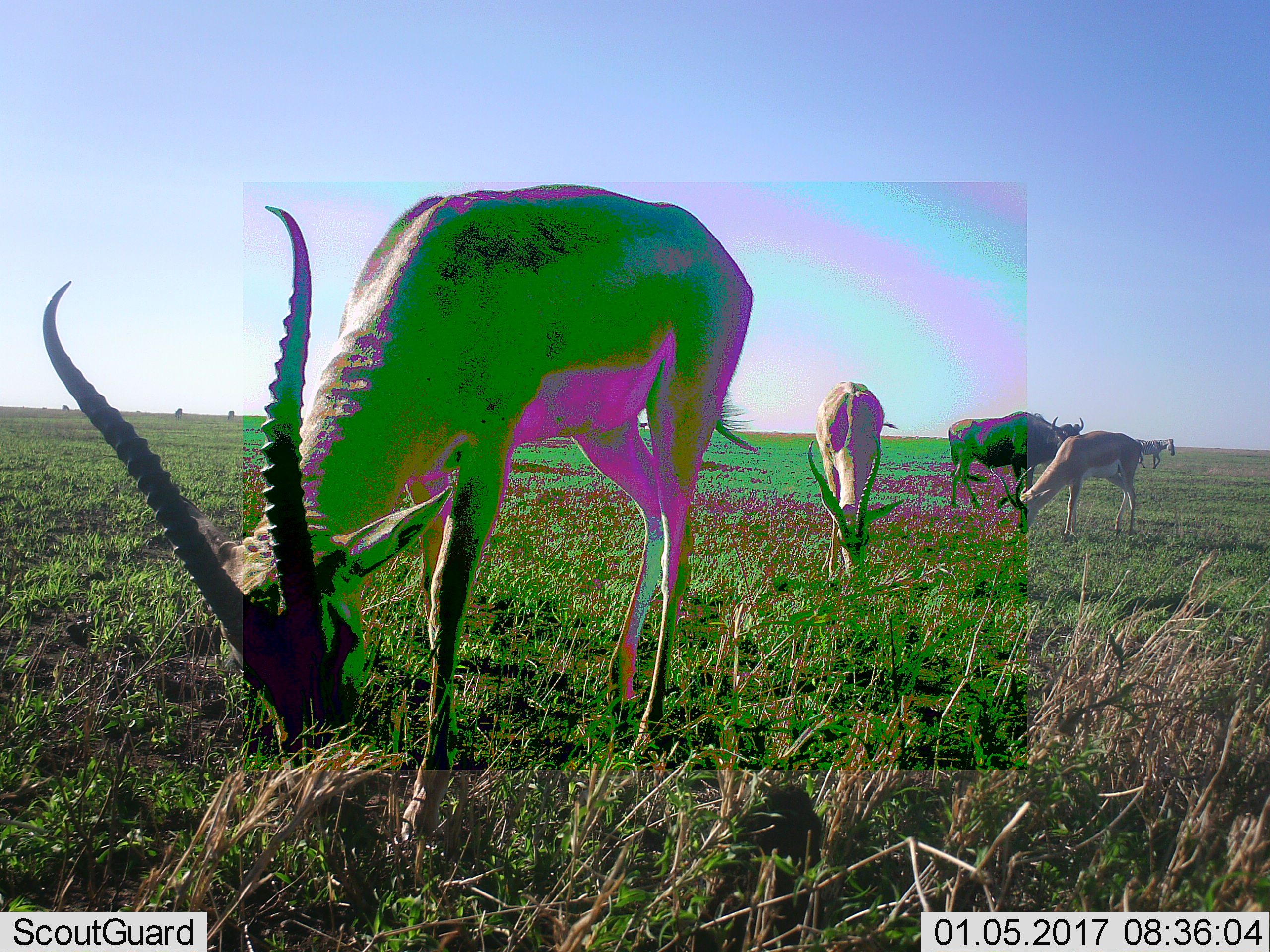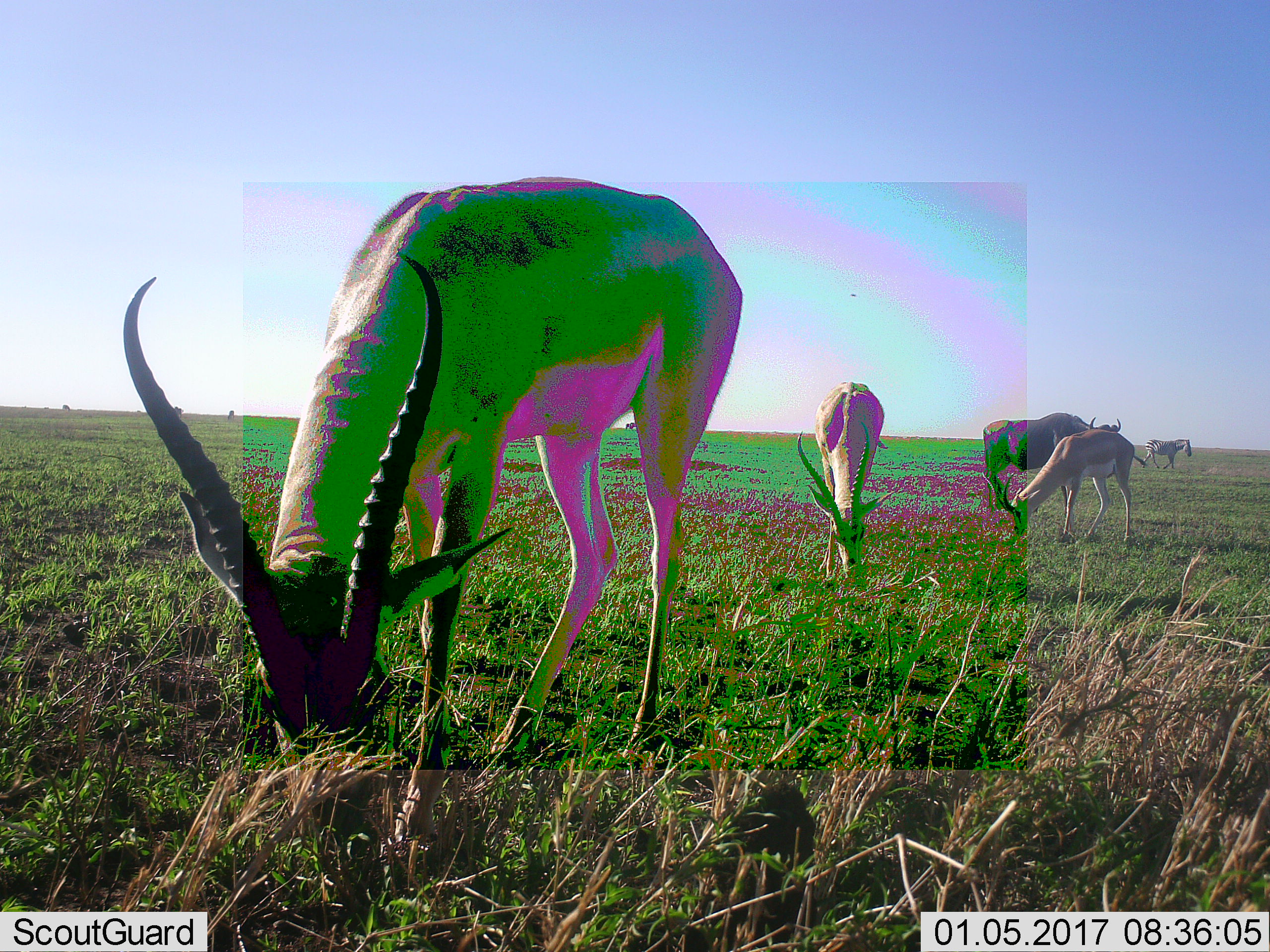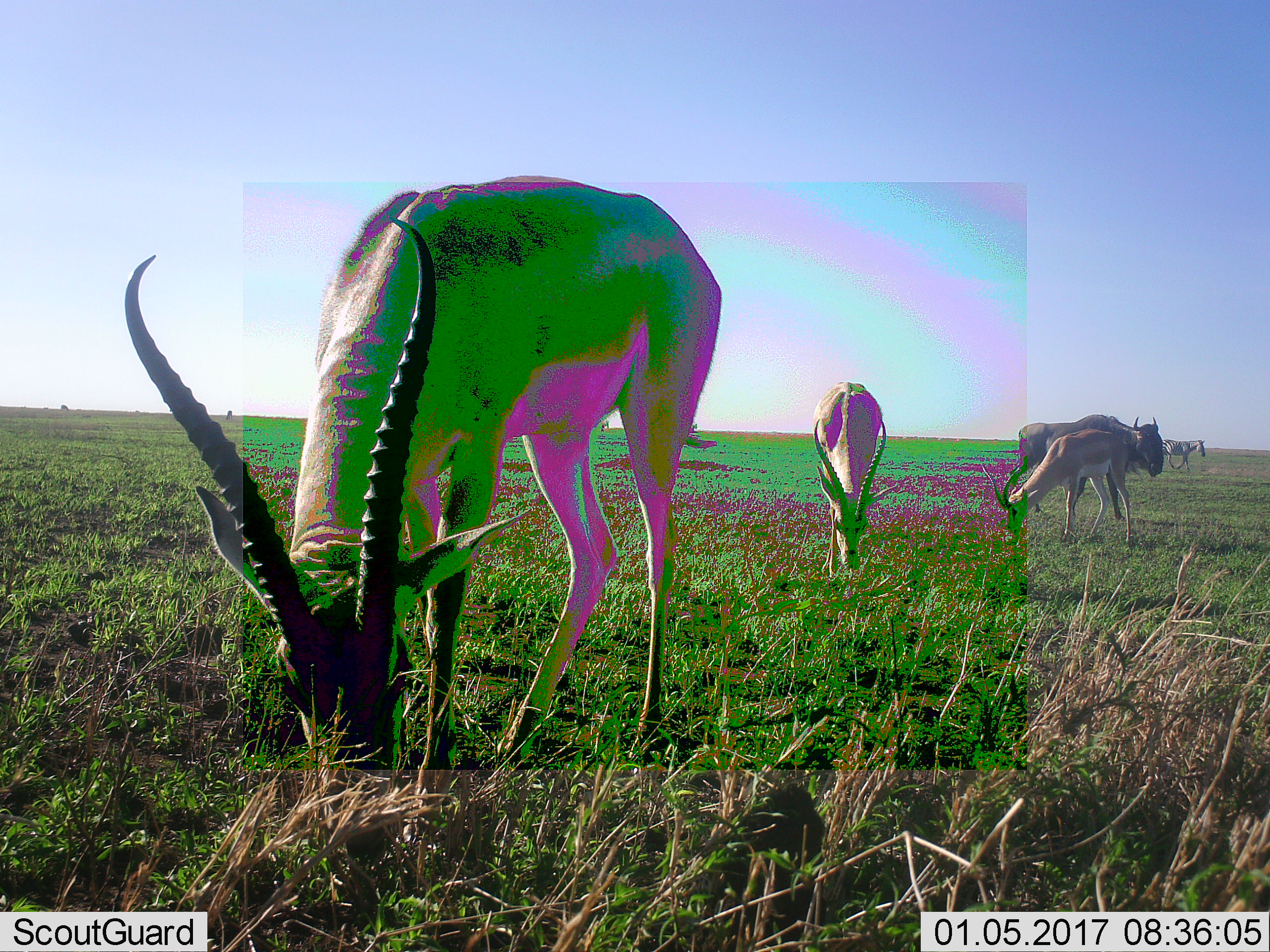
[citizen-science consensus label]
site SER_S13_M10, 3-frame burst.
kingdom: Animalia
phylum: Chordata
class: Mammalia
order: Artiodactyla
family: Bovidae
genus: Nanger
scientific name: Nanger granti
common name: grant's gazelle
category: gazellegrants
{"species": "gazellegrants (grant's gazelle) (Nanger granti)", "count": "3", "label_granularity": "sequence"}